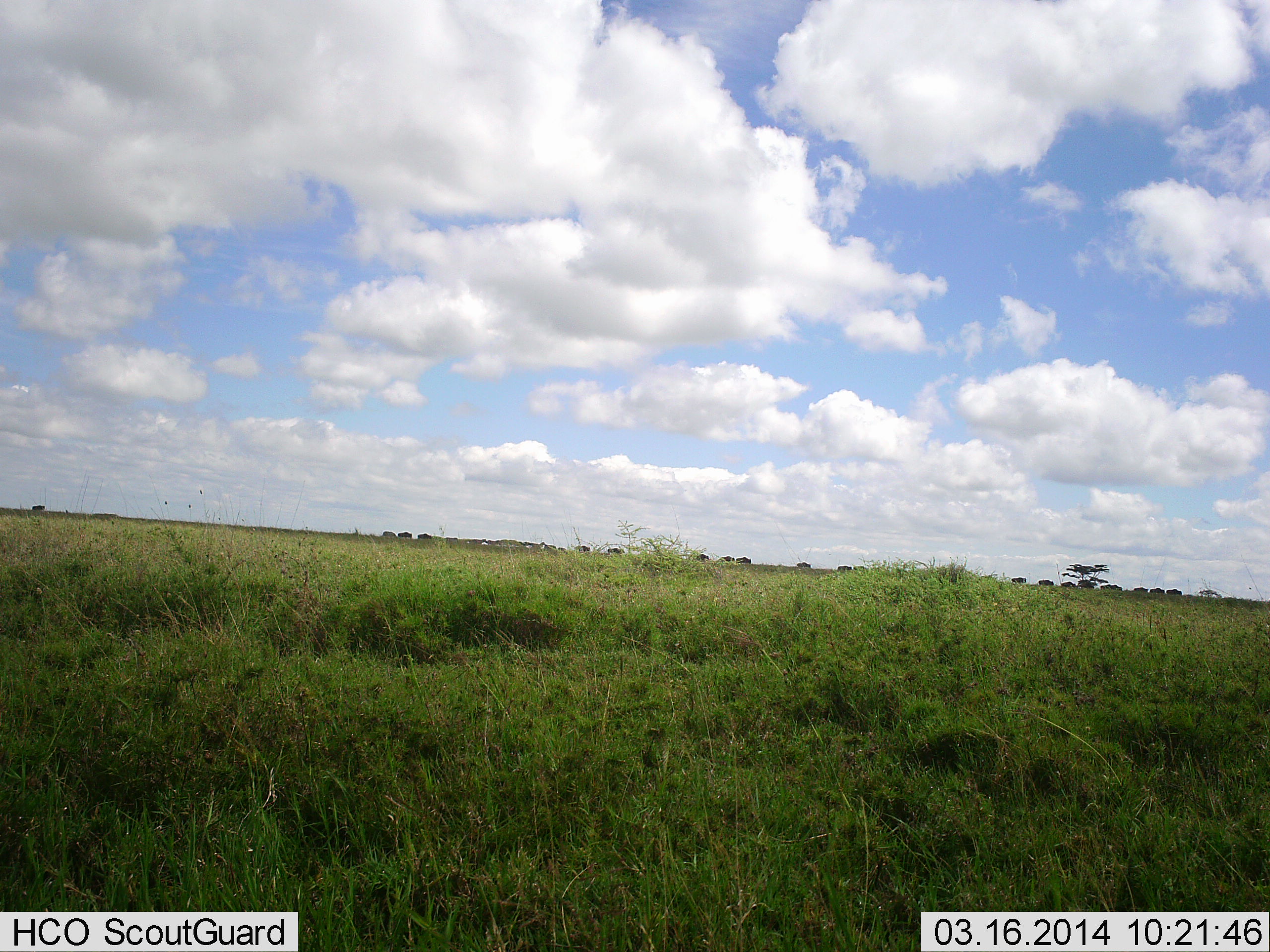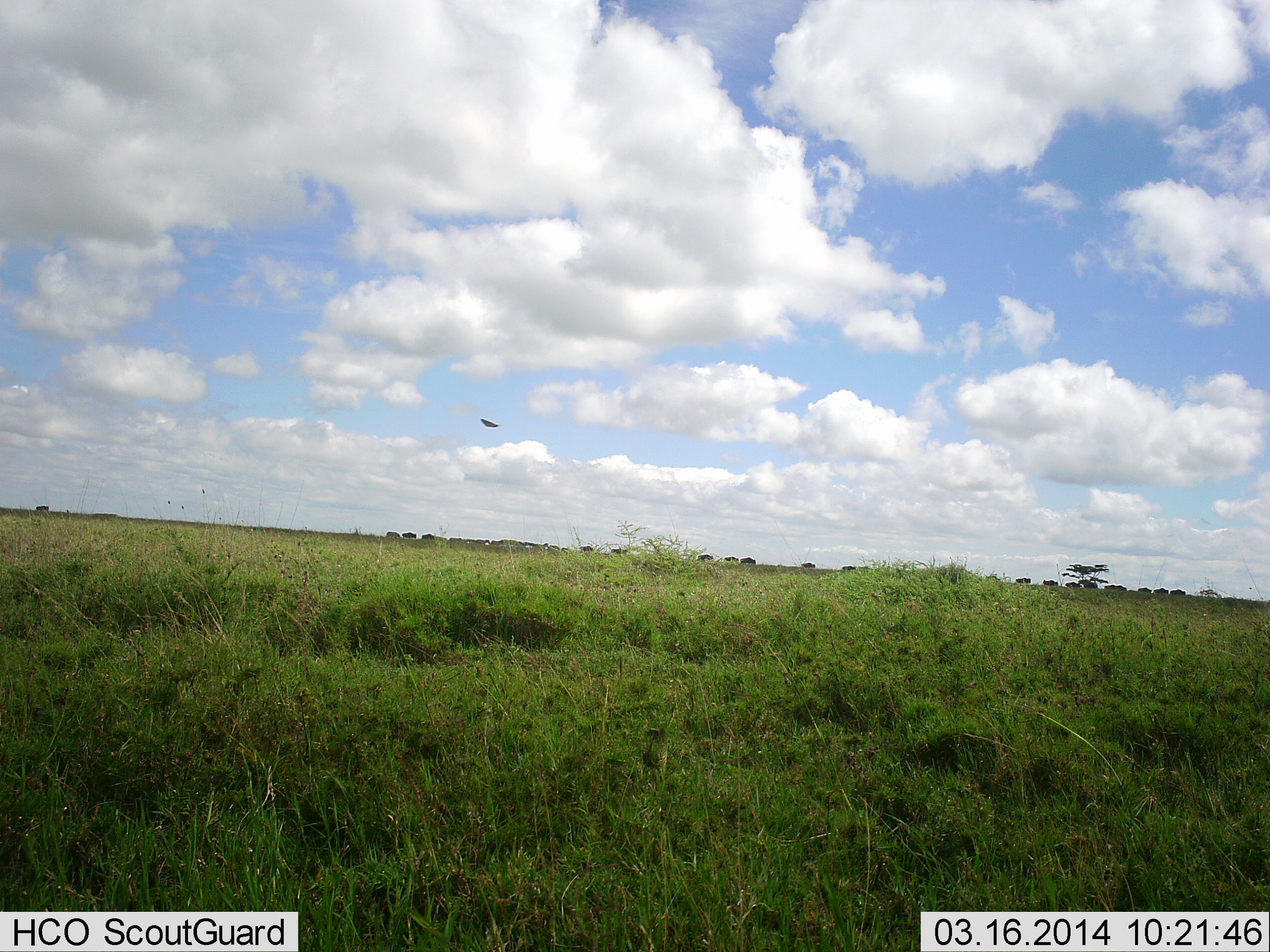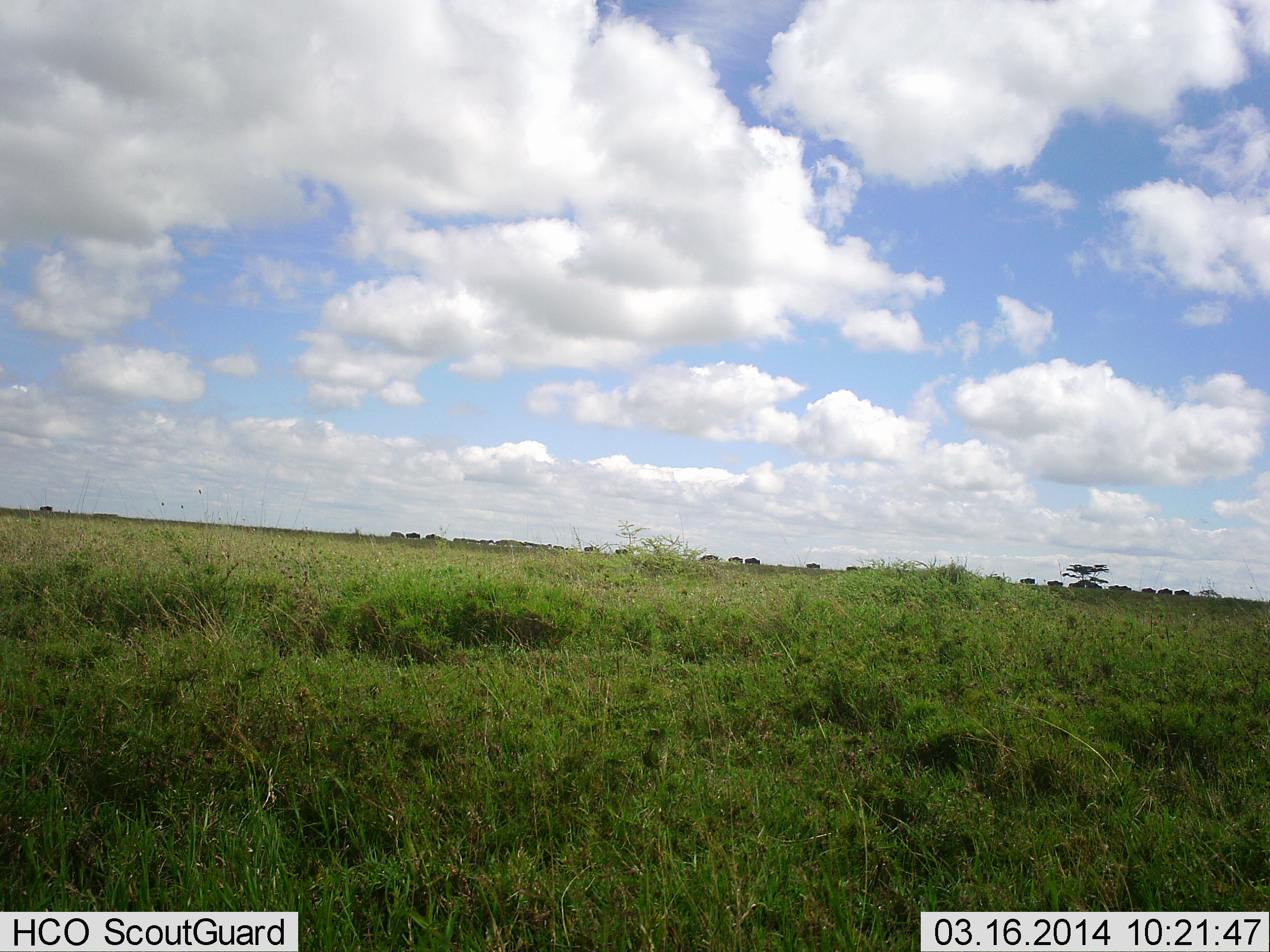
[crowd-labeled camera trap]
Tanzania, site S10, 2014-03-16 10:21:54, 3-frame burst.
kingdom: Animalia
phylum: Chordata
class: Aves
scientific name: Aves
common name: bird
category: otherbird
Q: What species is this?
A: Otherbird (bird) (Aves).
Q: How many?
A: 1.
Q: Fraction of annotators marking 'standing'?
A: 0%.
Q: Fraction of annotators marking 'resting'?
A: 0%.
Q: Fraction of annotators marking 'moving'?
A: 100%.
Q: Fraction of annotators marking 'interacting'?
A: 0%.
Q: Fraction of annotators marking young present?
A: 0%.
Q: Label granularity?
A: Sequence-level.